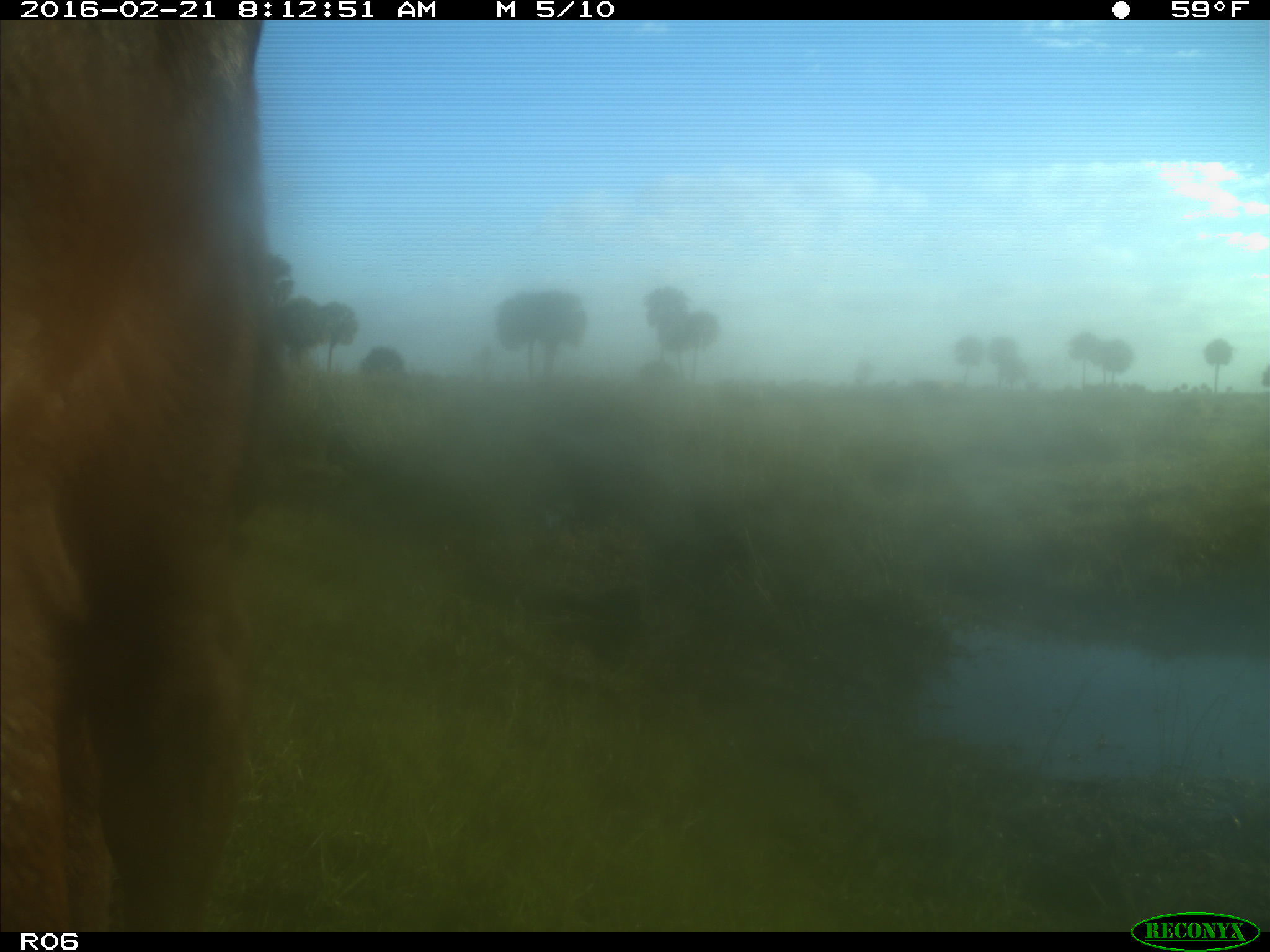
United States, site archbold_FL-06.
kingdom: Animalia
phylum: Chordata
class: Mammalia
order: Artiodactyla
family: Bovidae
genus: Bos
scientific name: Bos taurus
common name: domestic cow